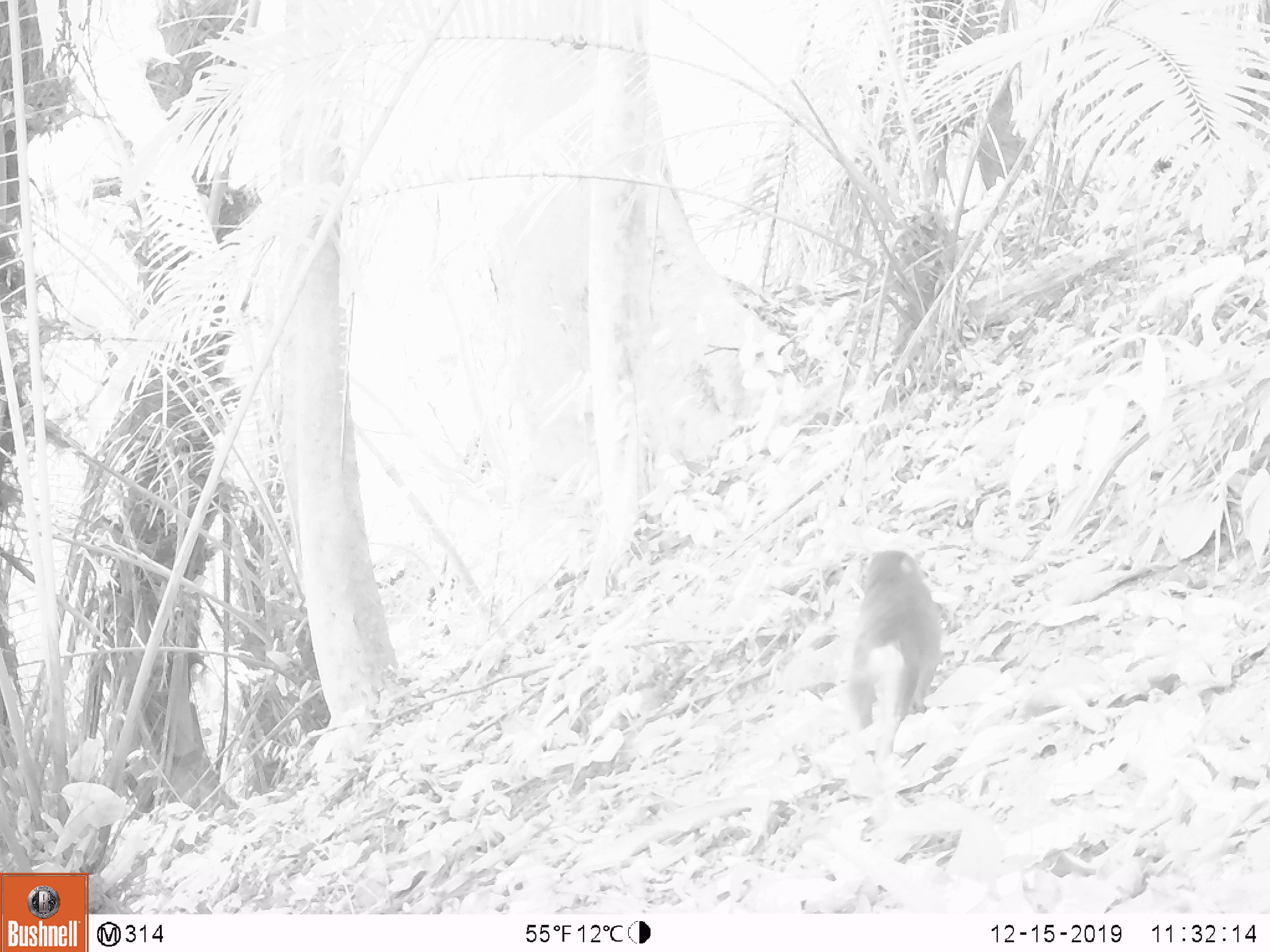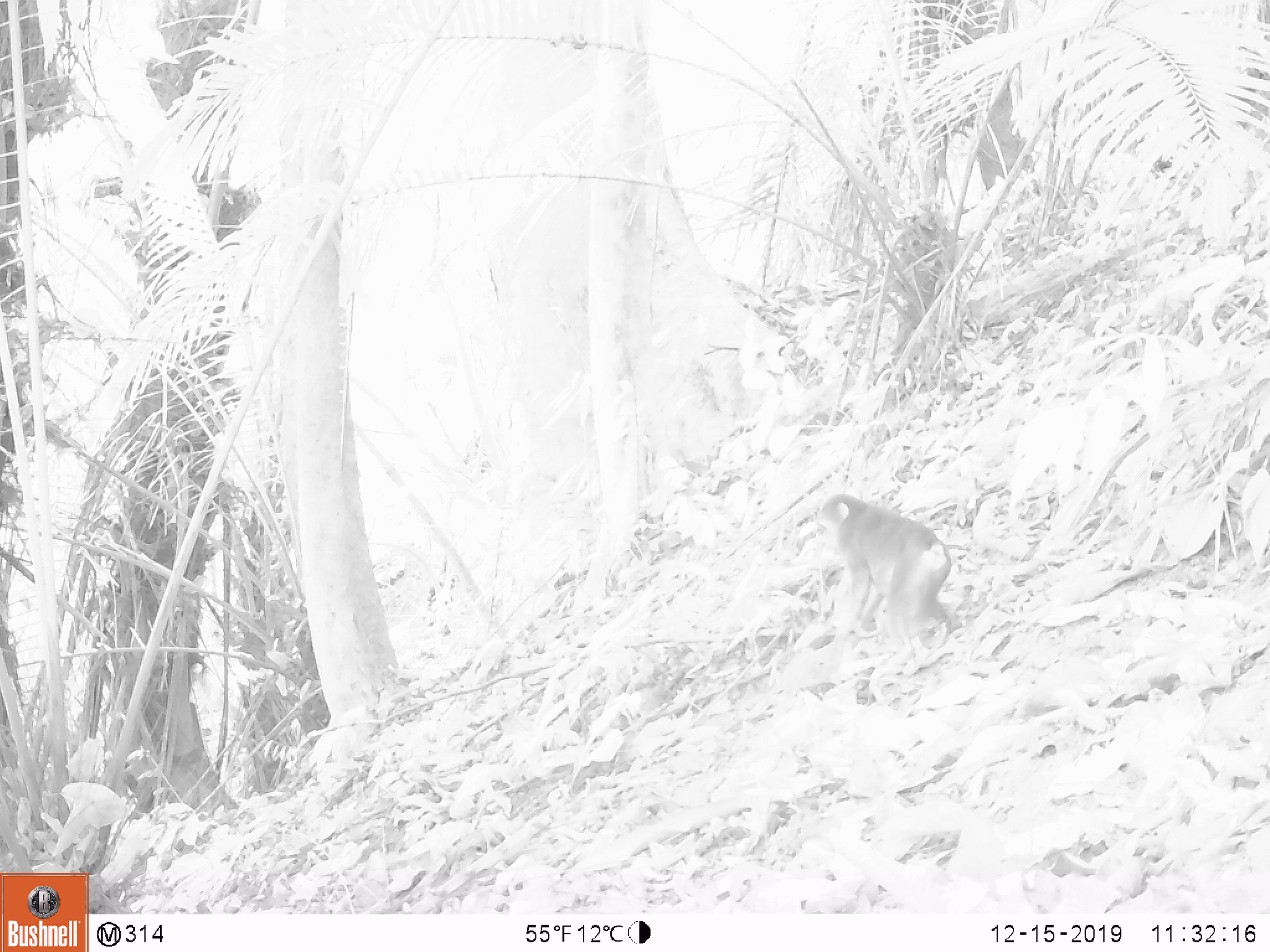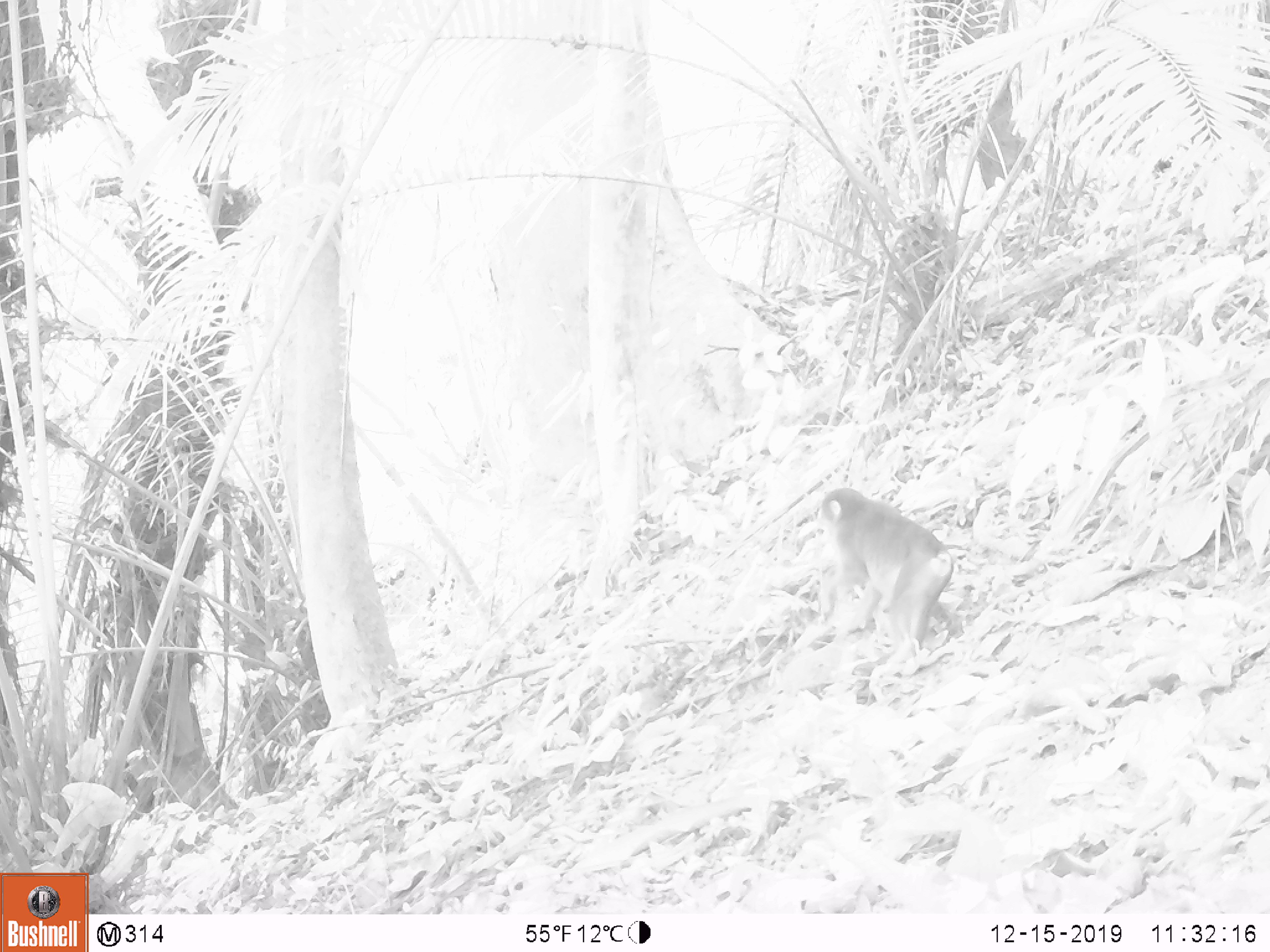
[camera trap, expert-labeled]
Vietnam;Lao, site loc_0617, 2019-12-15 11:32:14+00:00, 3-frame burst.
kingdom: Animalia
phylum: Chordata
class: Mammalia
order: Primates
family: Cercopithecidae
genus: Macaca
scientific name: Macaca arctoides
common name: stump-tailed macaque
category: stump tailed macaque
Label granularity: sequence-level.